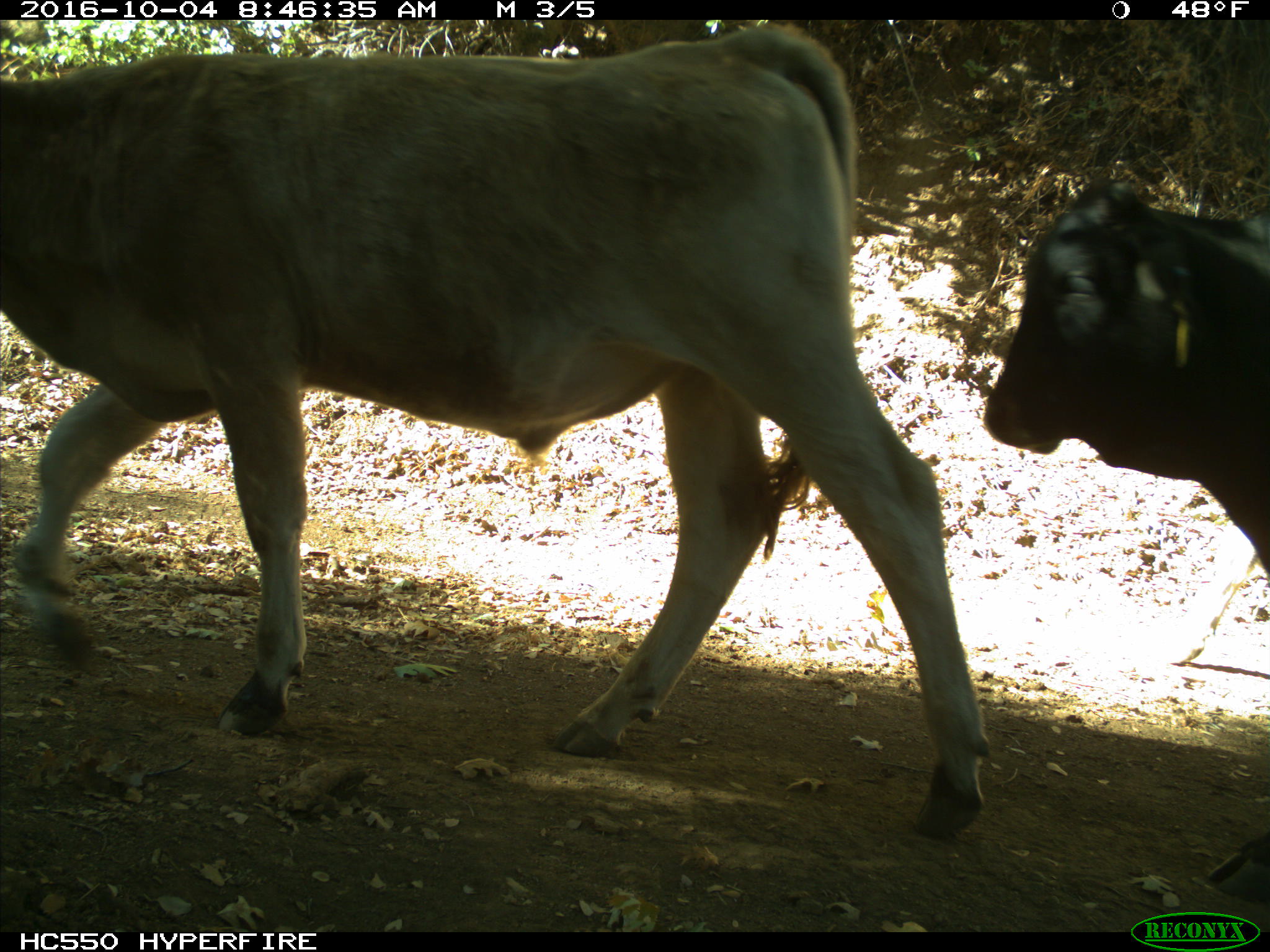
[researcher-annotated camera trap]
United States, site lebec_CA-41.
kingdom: Animalia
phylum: Chordata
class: Mammalia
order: Artiodactyla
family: Bovidae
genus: Bos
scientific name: Bos taurus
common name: domestic cow